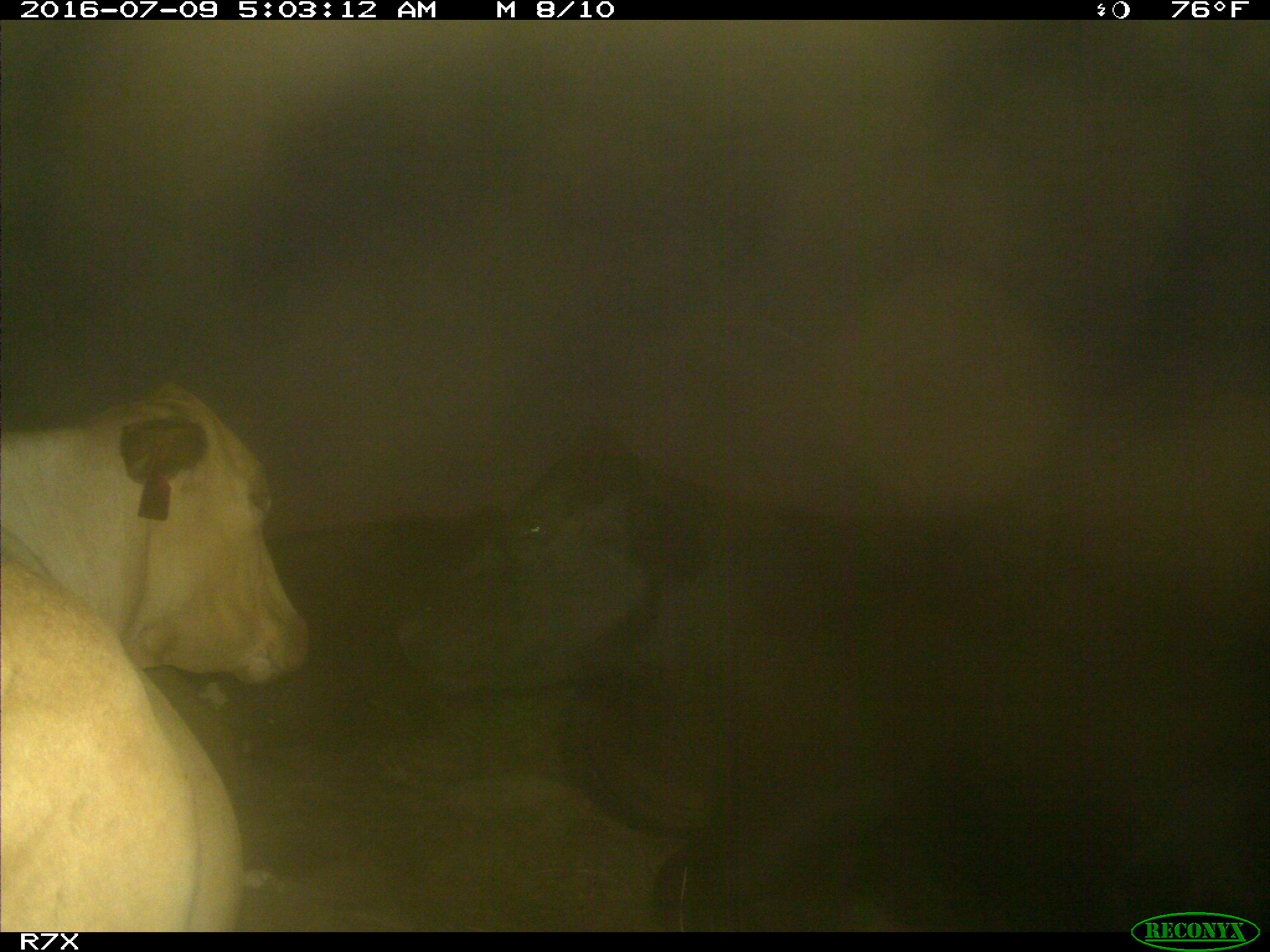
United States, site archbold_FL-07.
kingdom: Animalia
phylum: Chordata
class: Mammalia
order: Artiodactyla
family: Bovidae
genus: Bos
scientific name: Bos taurus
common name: domestic cow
Bos taurus (domestic cow).